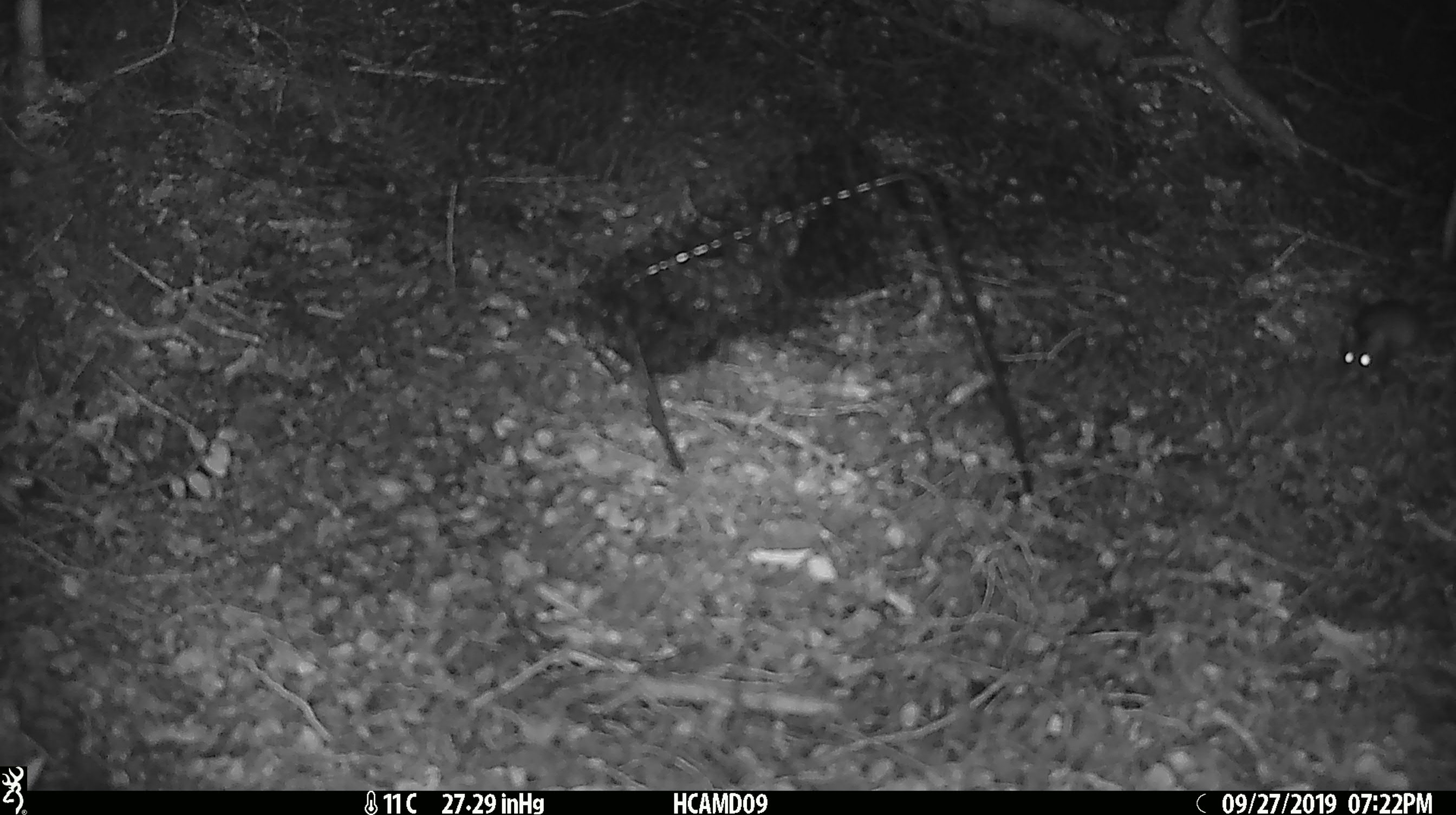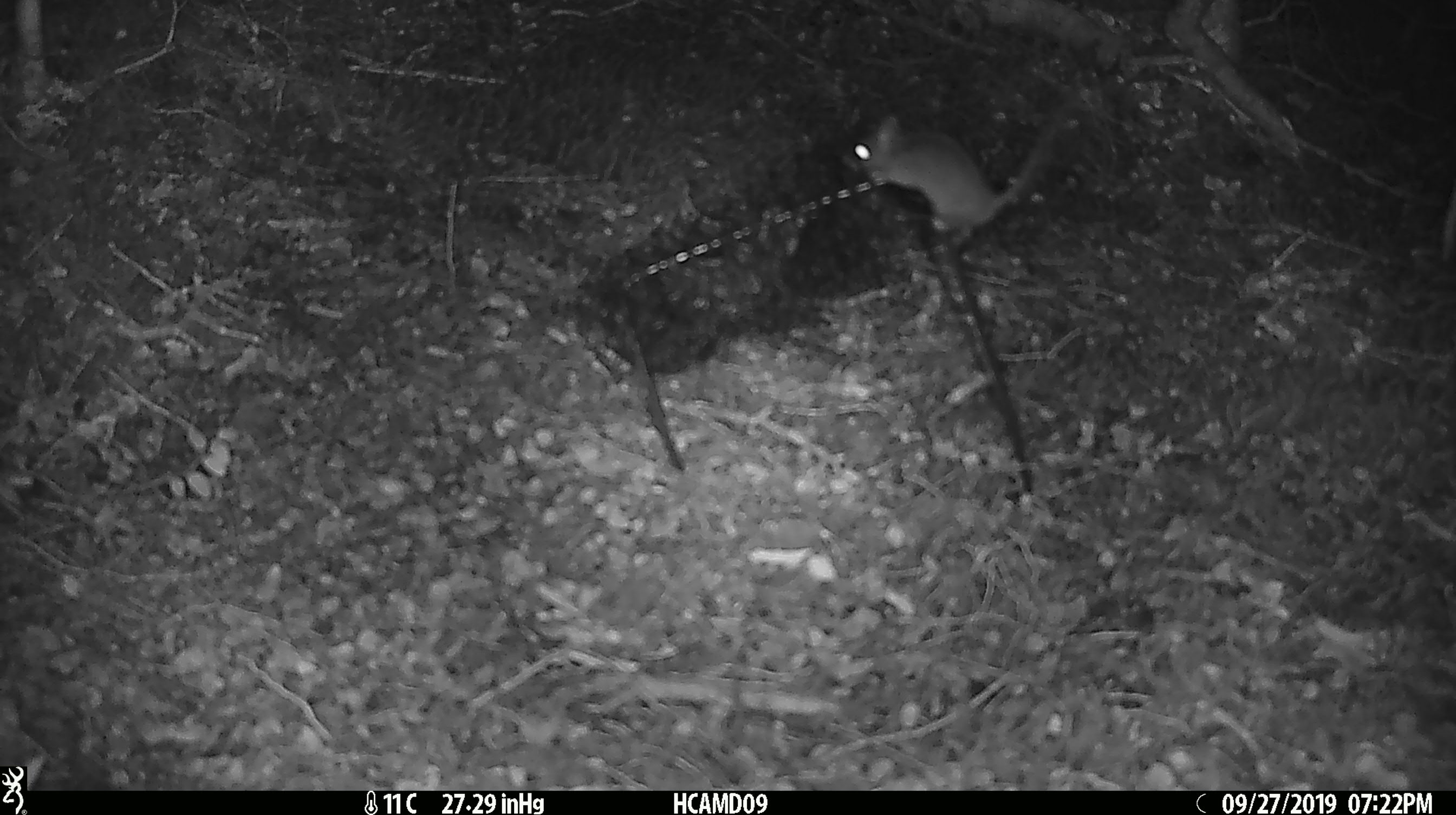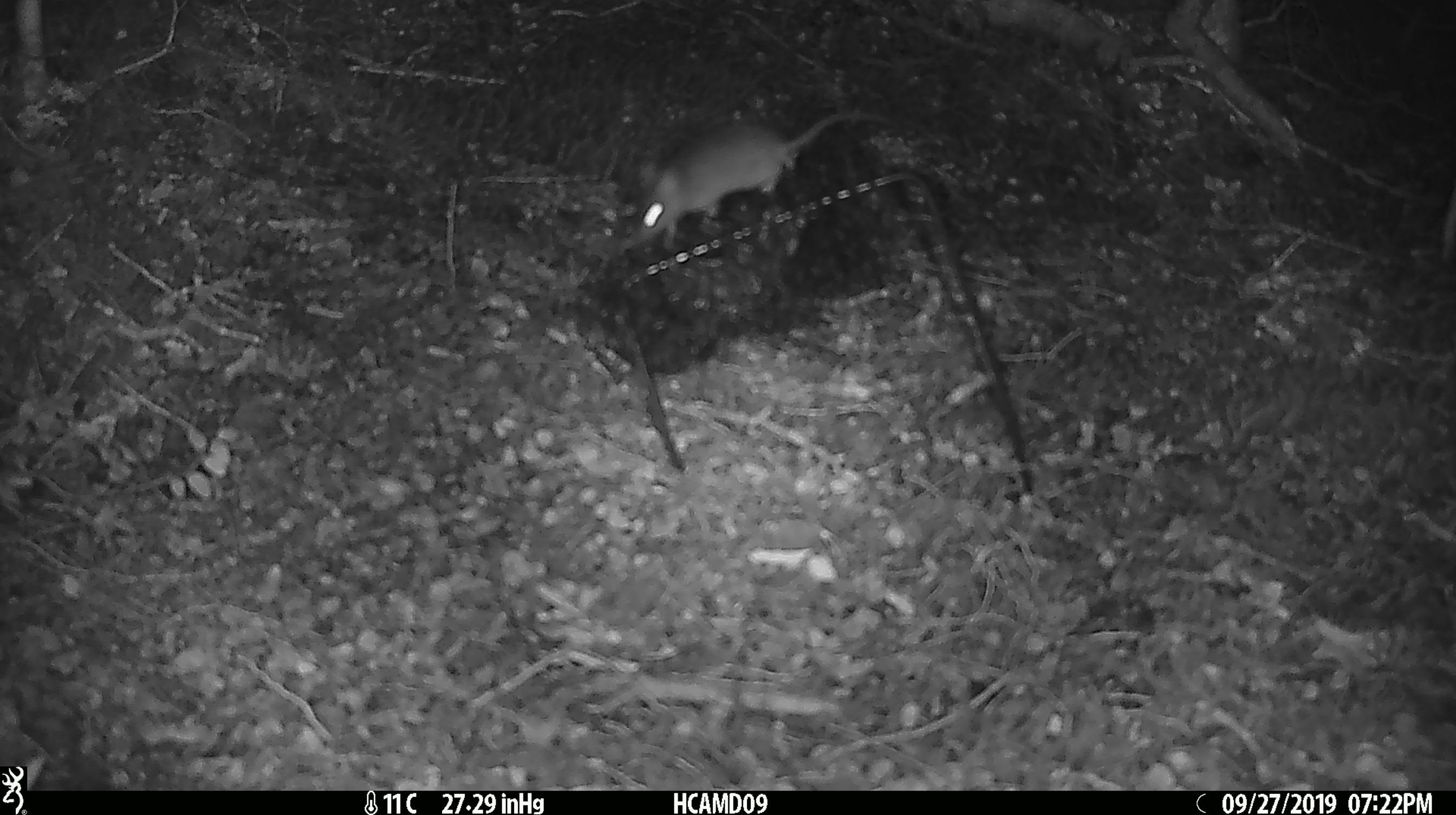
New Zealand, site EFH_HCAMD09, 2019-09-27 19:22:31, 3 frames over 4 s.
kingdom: Animalia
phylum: Chordata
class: Mammalia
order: Rodentia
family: Muridae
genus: Mus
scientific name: Mus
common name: mouse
Mouse (Mus).